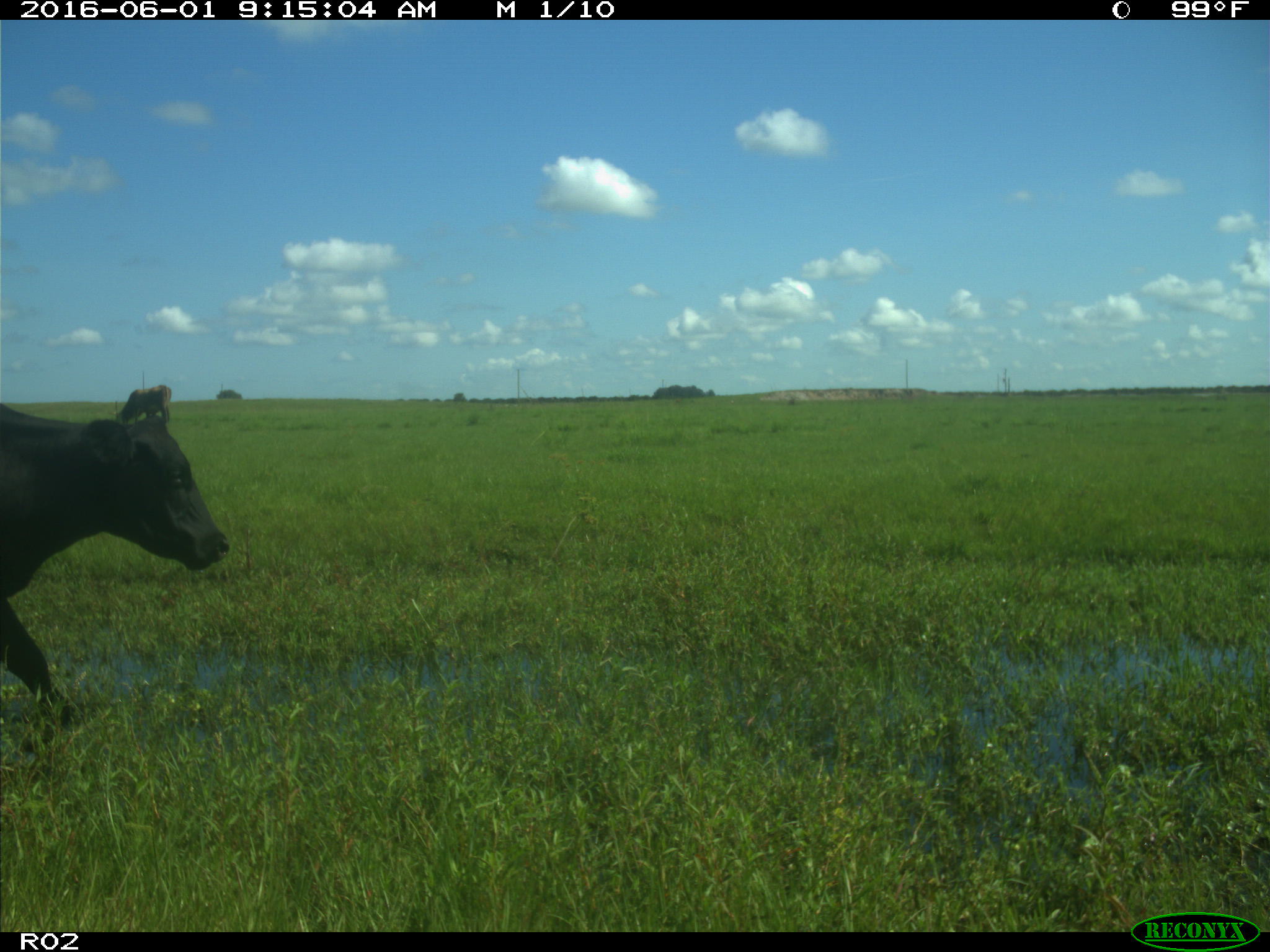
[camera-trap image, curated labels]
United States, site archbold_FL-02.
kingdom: Animalia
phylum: Chordata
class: Mammalia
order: Artiodactyla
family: Bovidae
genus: Bos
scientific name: Bos taurus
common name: domestic cow